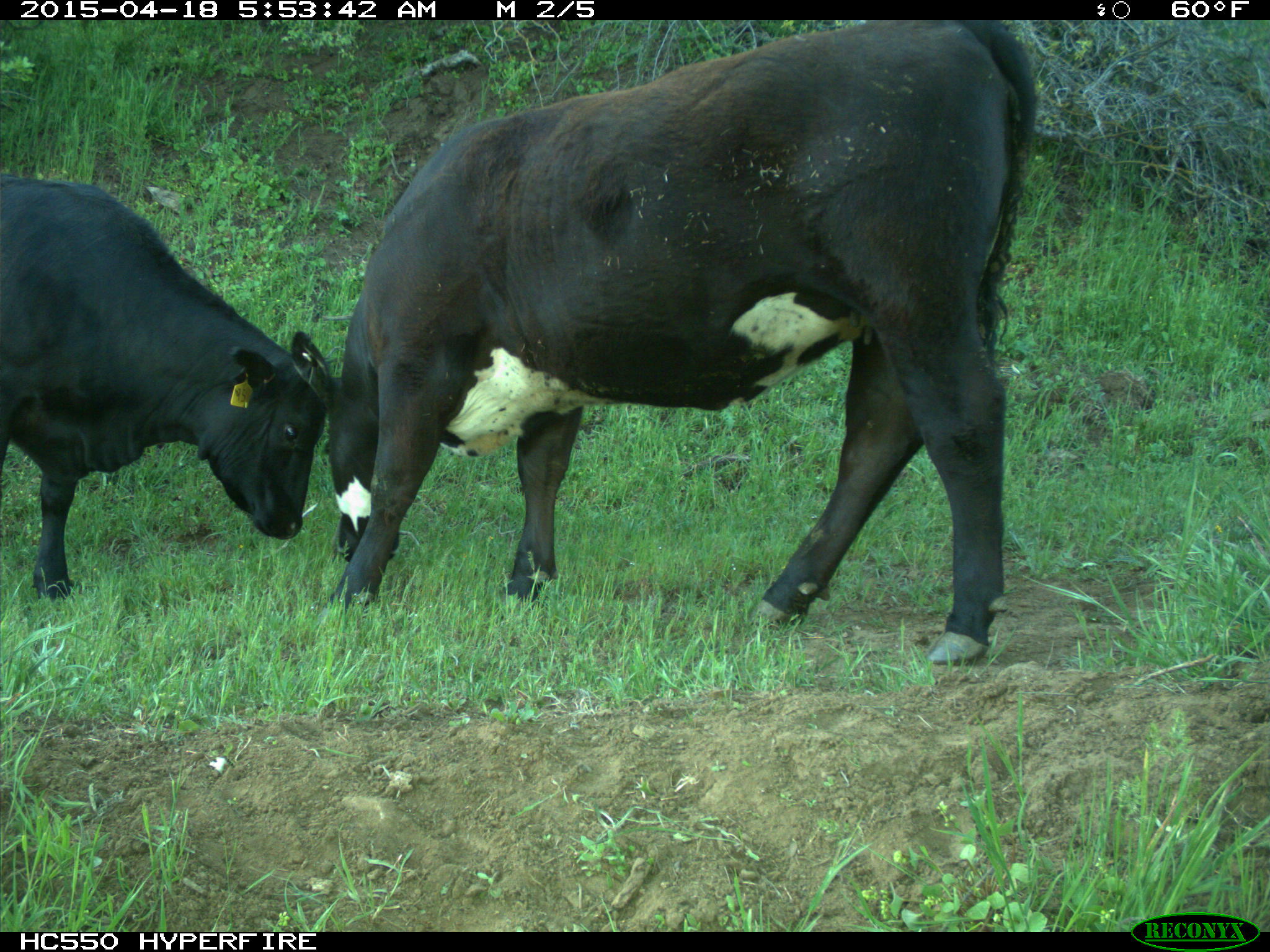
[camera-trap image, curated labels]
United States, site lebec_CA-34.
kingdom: Animalia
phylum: Chordata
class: Mammalia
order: Artiodactyla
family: Bovidae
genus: Bos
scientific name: Bos taurus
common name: domestic cow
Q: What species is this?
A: Bos taurus (domestic cow).